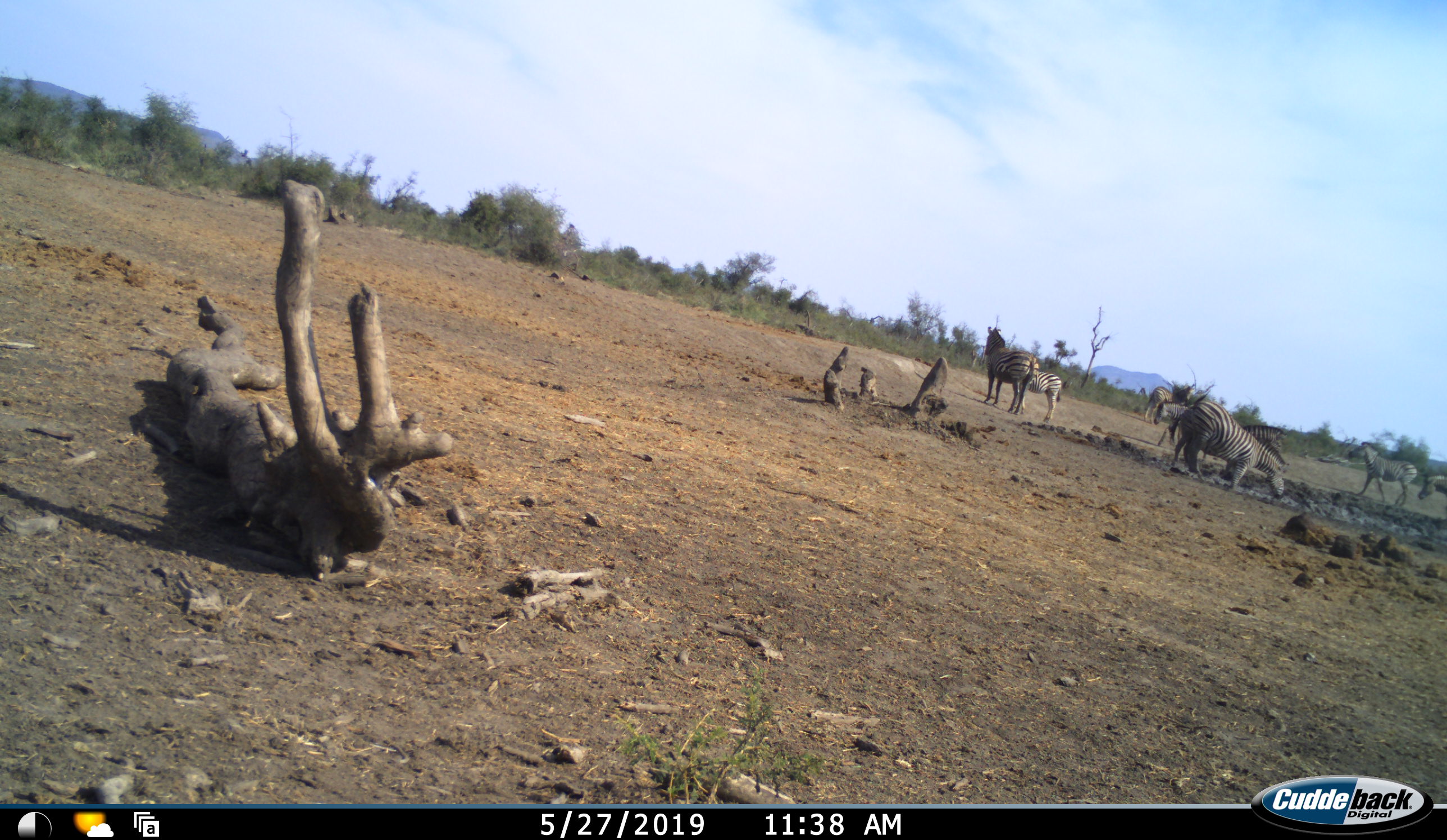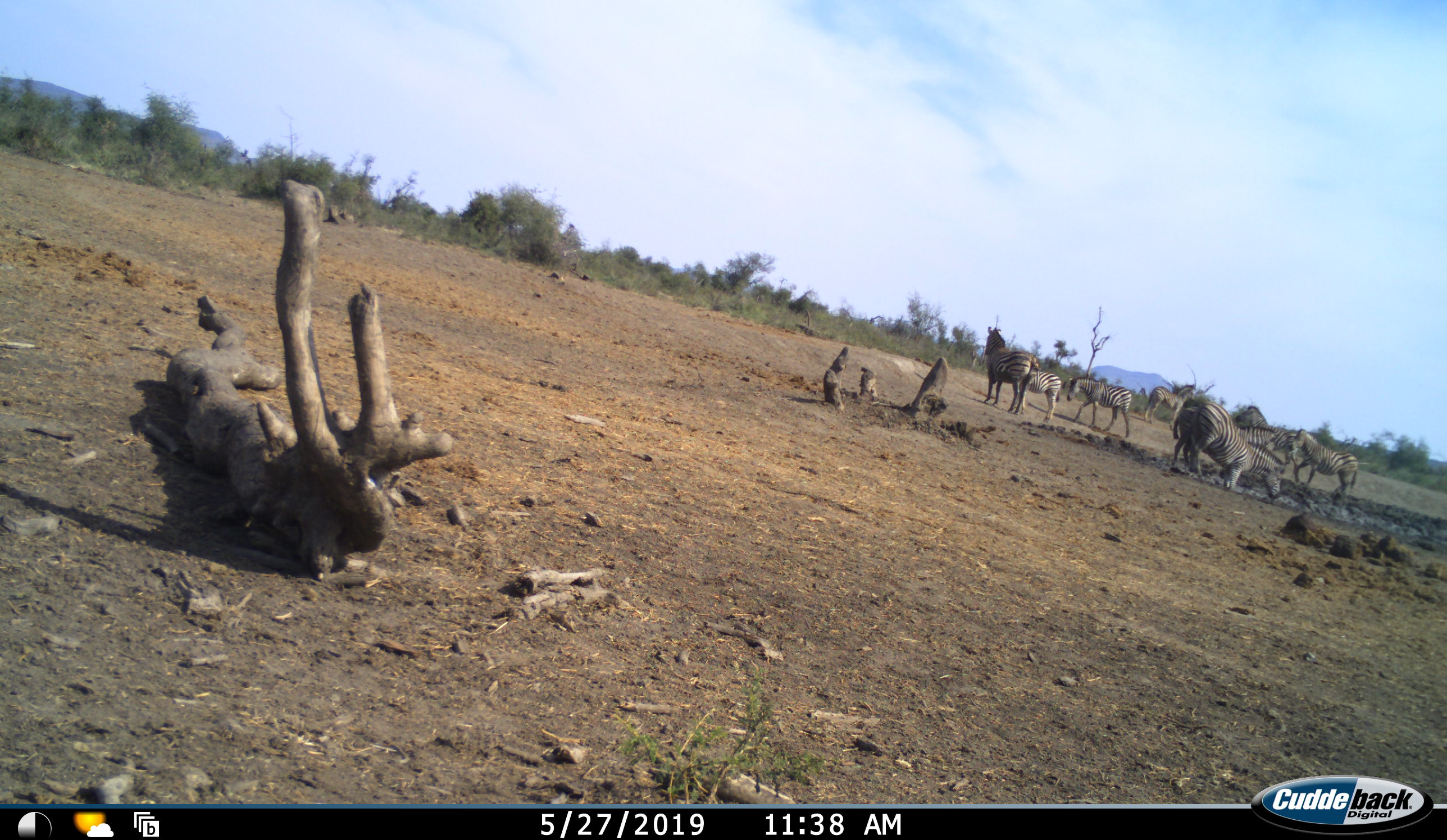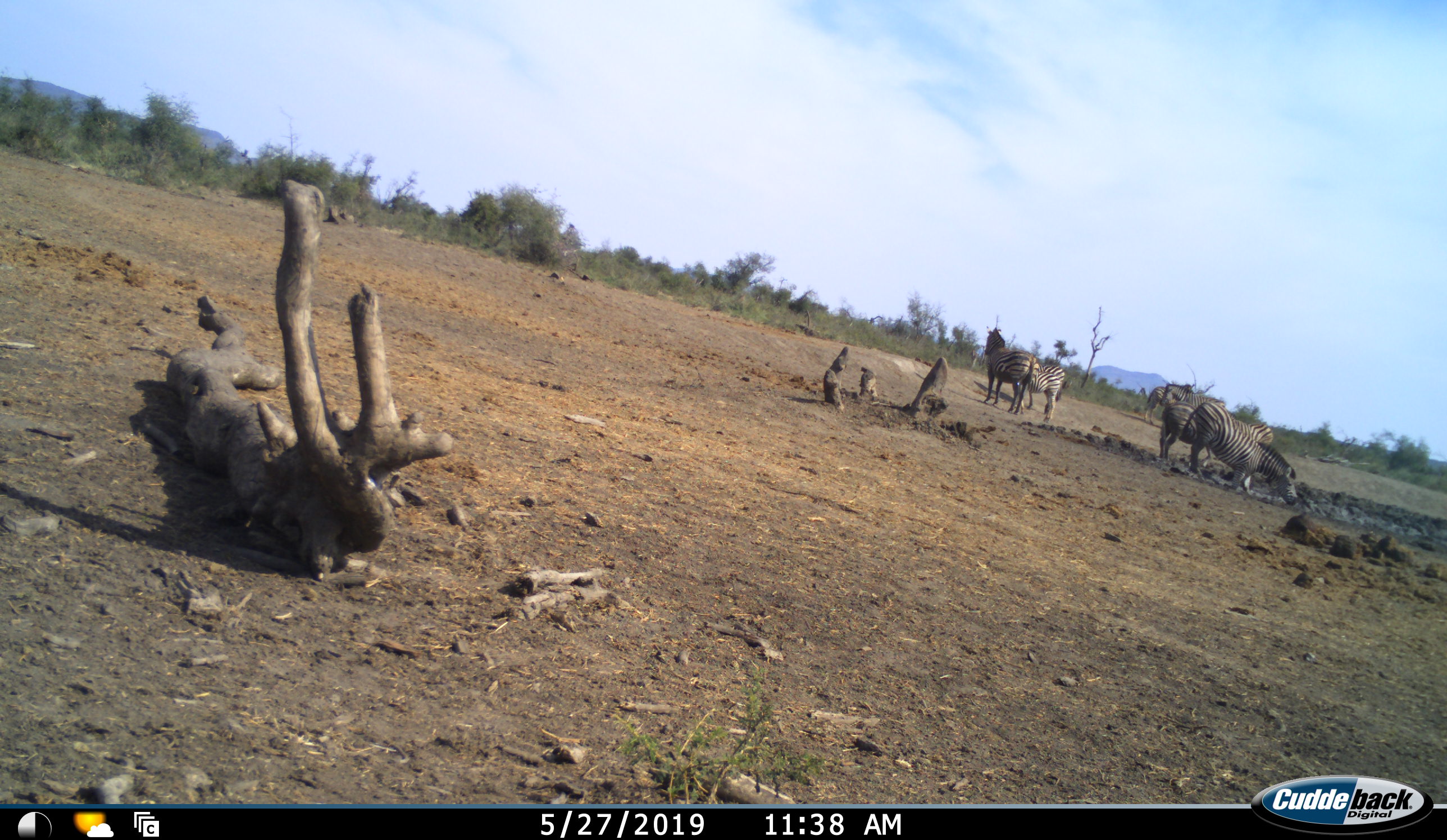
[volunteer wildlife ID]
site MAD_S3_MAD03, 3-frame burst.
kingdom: Animalia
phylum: Chordata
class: Mammalia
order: Perissodactyla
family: Equidae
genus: Equus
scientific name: Equus quagga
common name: plains zebra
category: zebraplains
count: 8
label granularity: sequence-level